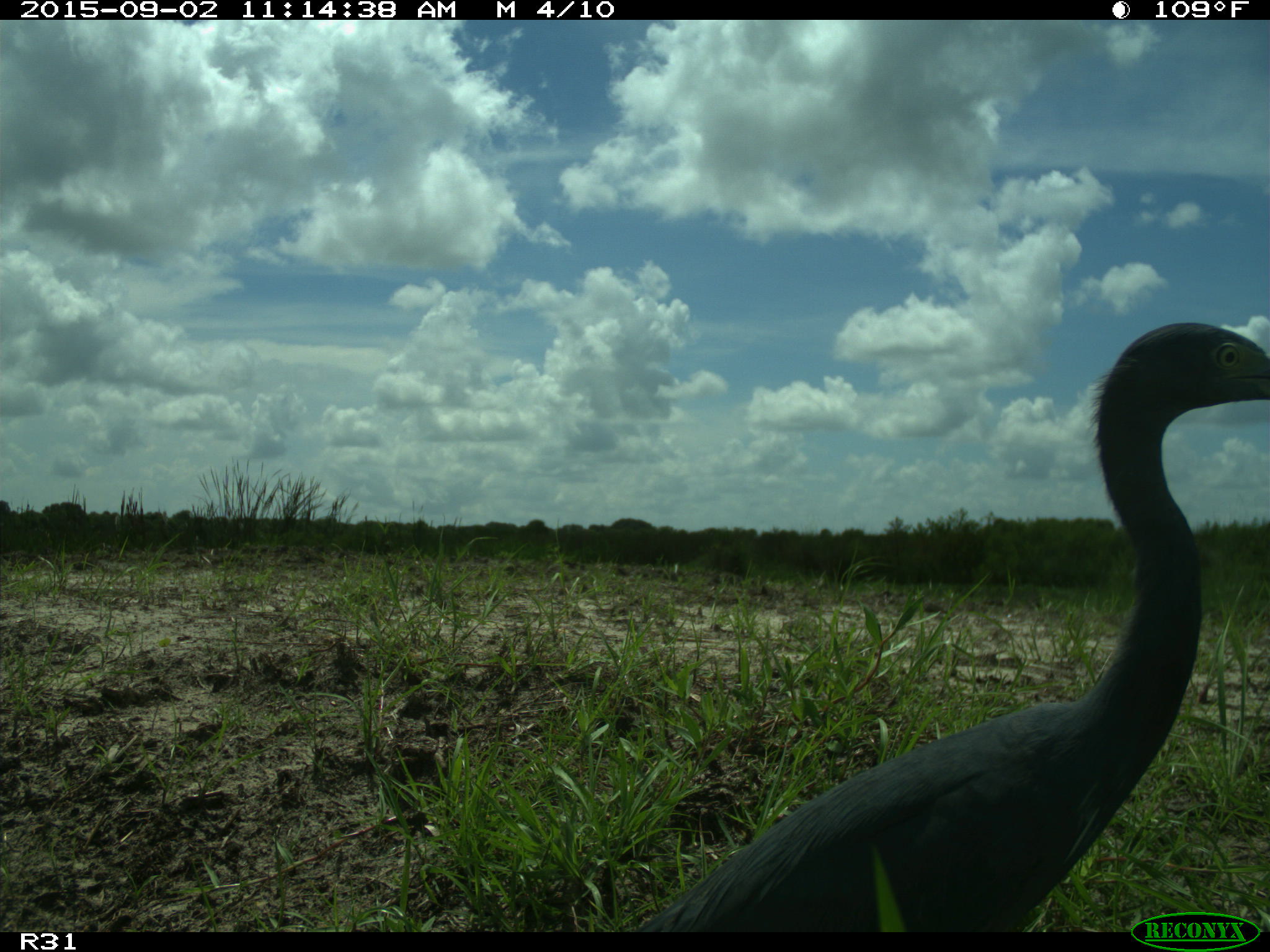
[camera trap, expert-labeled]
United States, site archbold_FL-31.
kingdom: Animalia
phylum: Chordata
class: Aves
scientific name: Aves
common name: birds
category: unidentified bird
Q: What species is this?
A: Unidentified bird (birds) (Aves).